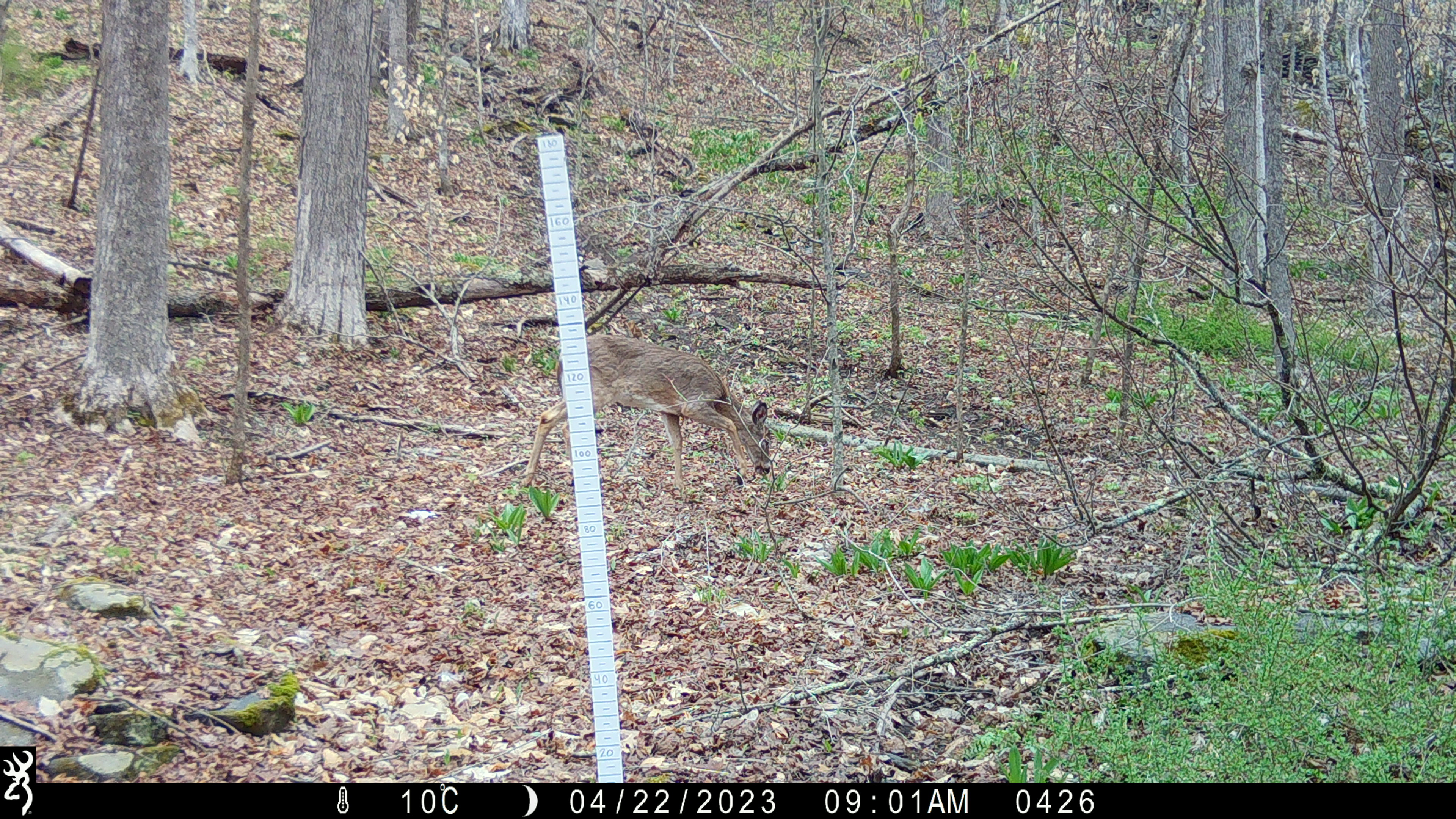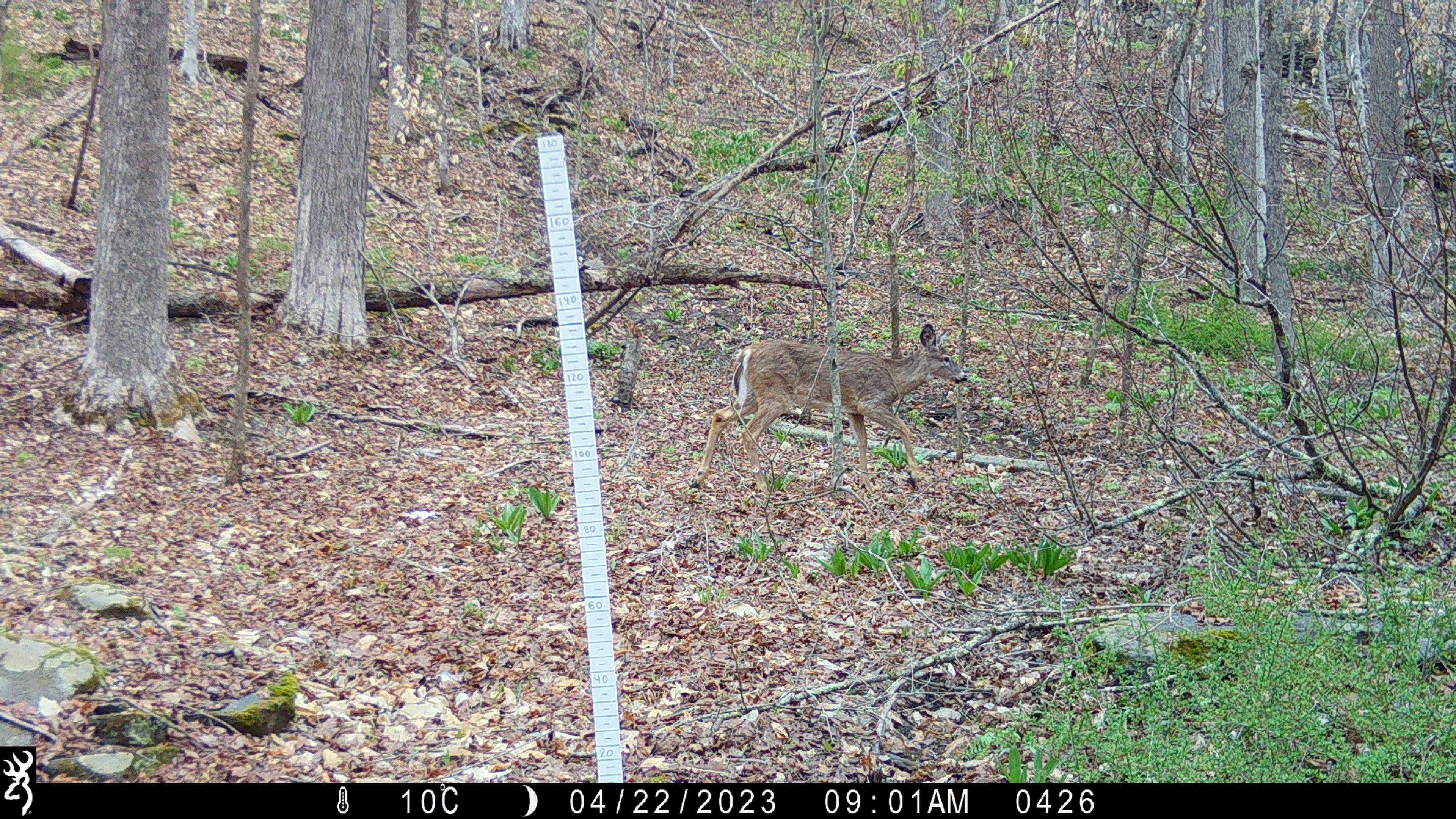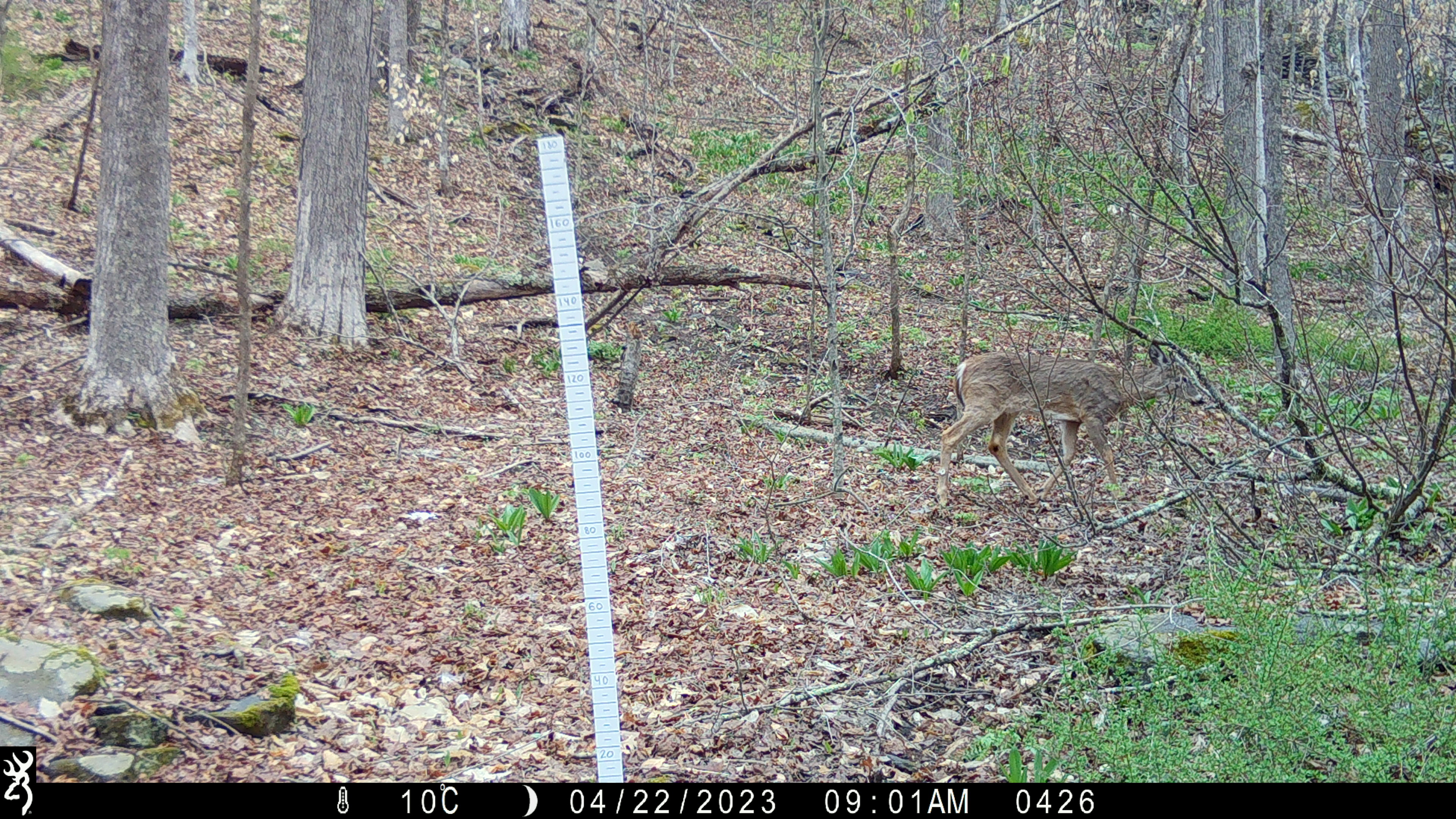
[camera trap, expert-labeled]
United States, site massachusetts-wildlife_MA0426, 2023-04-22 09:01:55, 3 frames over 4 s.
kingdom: Animalia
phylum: Chordata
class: Mammalia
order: Artiodactyla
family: Cervidae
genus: Odocoileus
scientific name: Odocoileus virginianus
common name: white-tailed deer